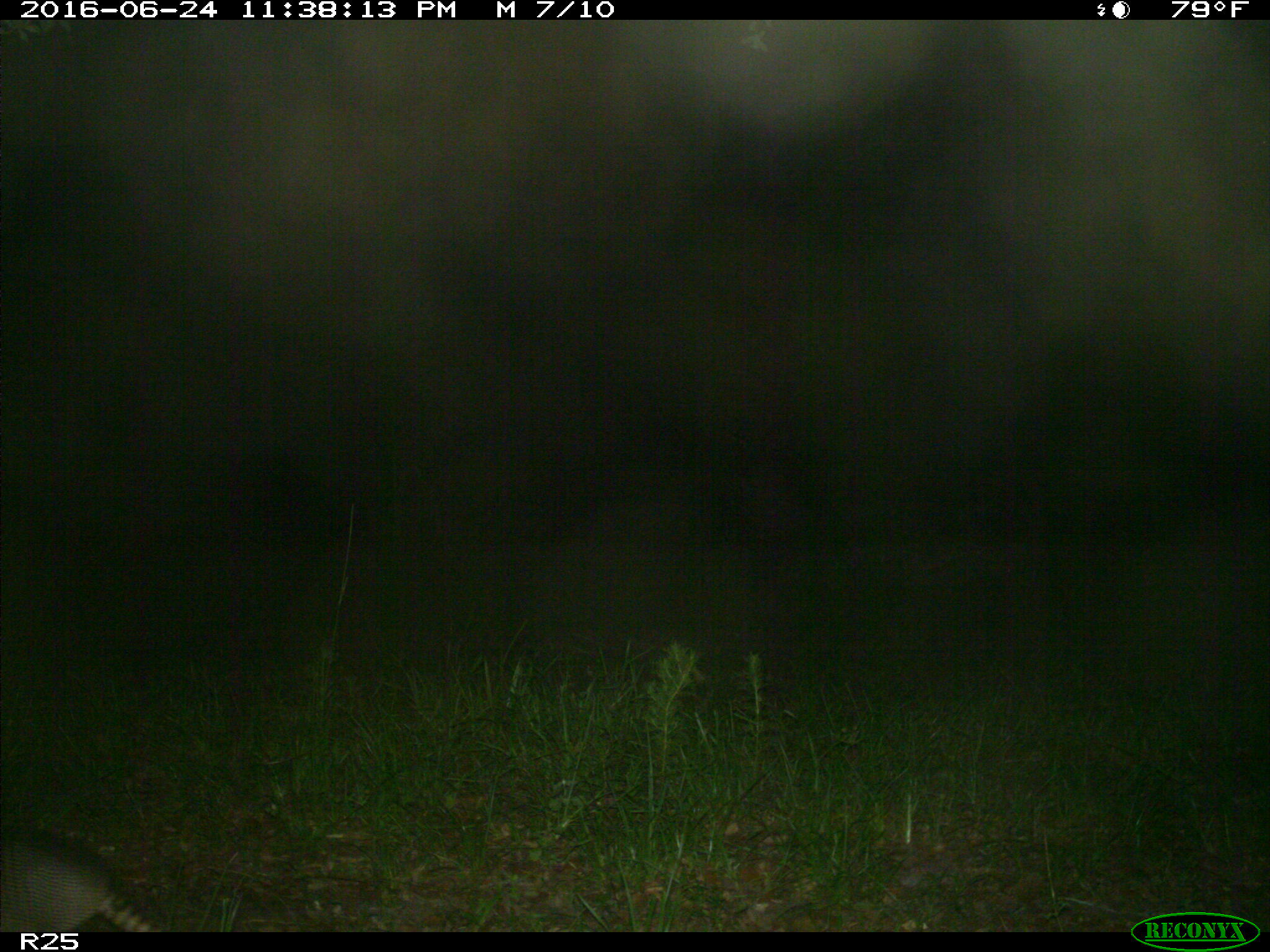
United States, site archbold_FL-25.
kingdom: Animalia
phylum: Chordata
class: Mammalia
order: Cingulata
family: Dasypodidae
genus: Dasypus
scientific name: Dasypus novemcinctus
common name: nine-banded armadillo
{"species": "Dasypus novemcinctus (nine-banded armadillo)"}